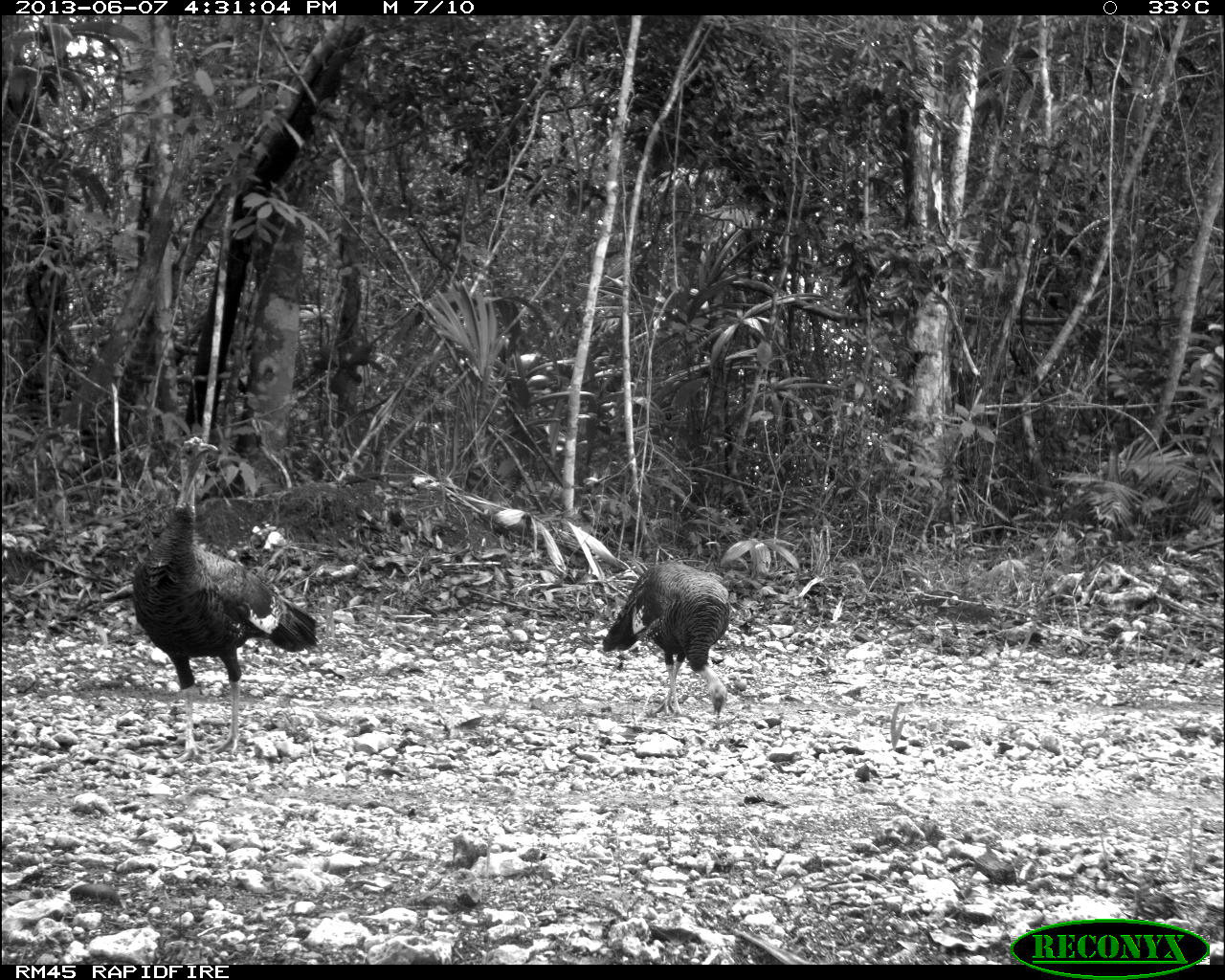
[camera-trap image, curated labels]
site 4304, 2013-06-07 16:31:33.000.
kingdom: Animalia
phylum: Chordata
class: Aves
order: Galliformes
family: Phasianidae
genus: Meleagris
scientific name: Meleagris ocellata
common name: ocellated turkey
Meleagris ocellata (ocellated turkey), count 3.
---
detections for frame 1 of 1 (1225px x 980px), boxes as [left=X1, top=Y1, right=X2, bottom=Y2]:
meleagris ocellata: [left=131, top=435, right=317, bottom=761]; [left=602, top=560, right=730, bottom=715]